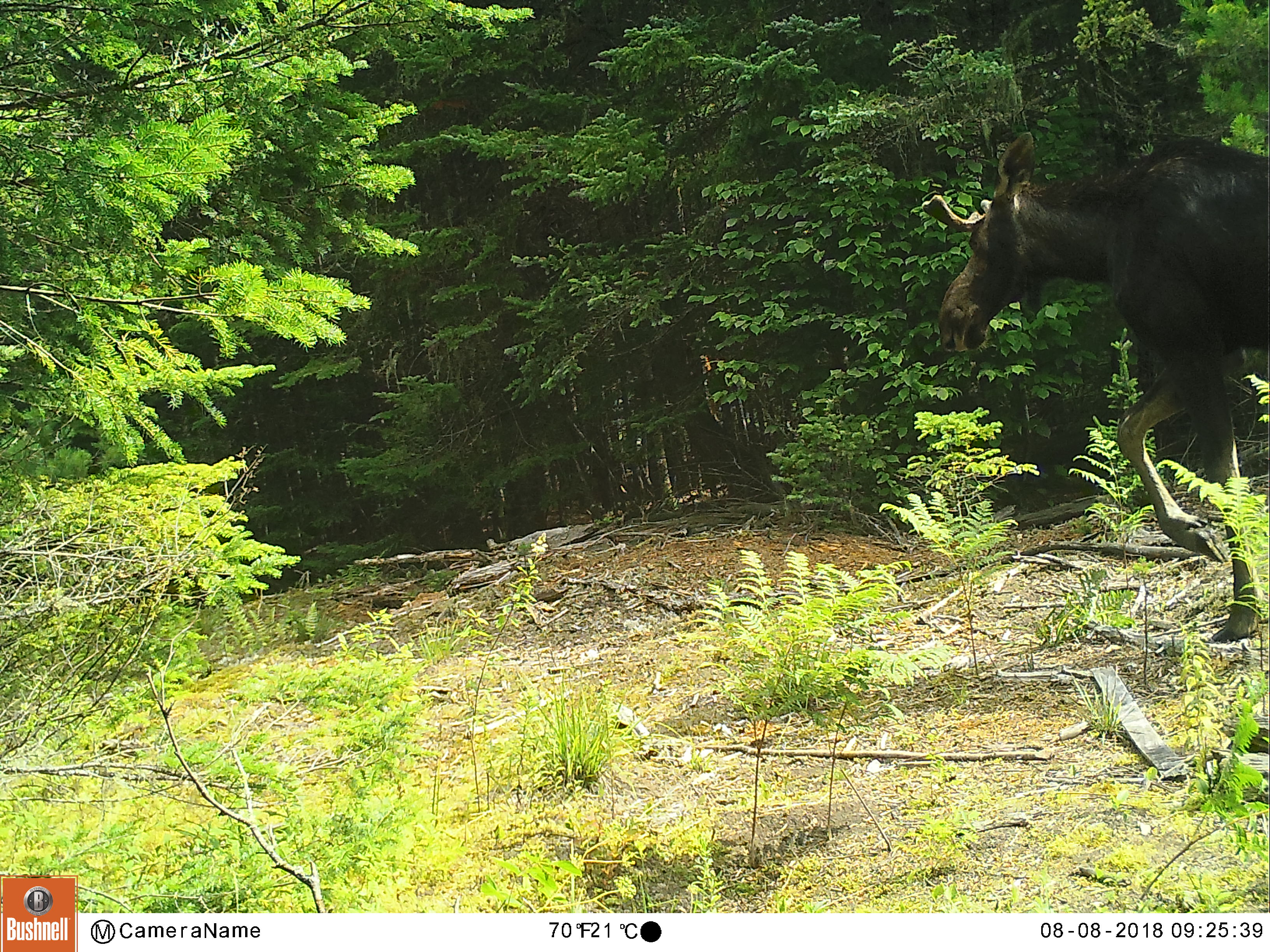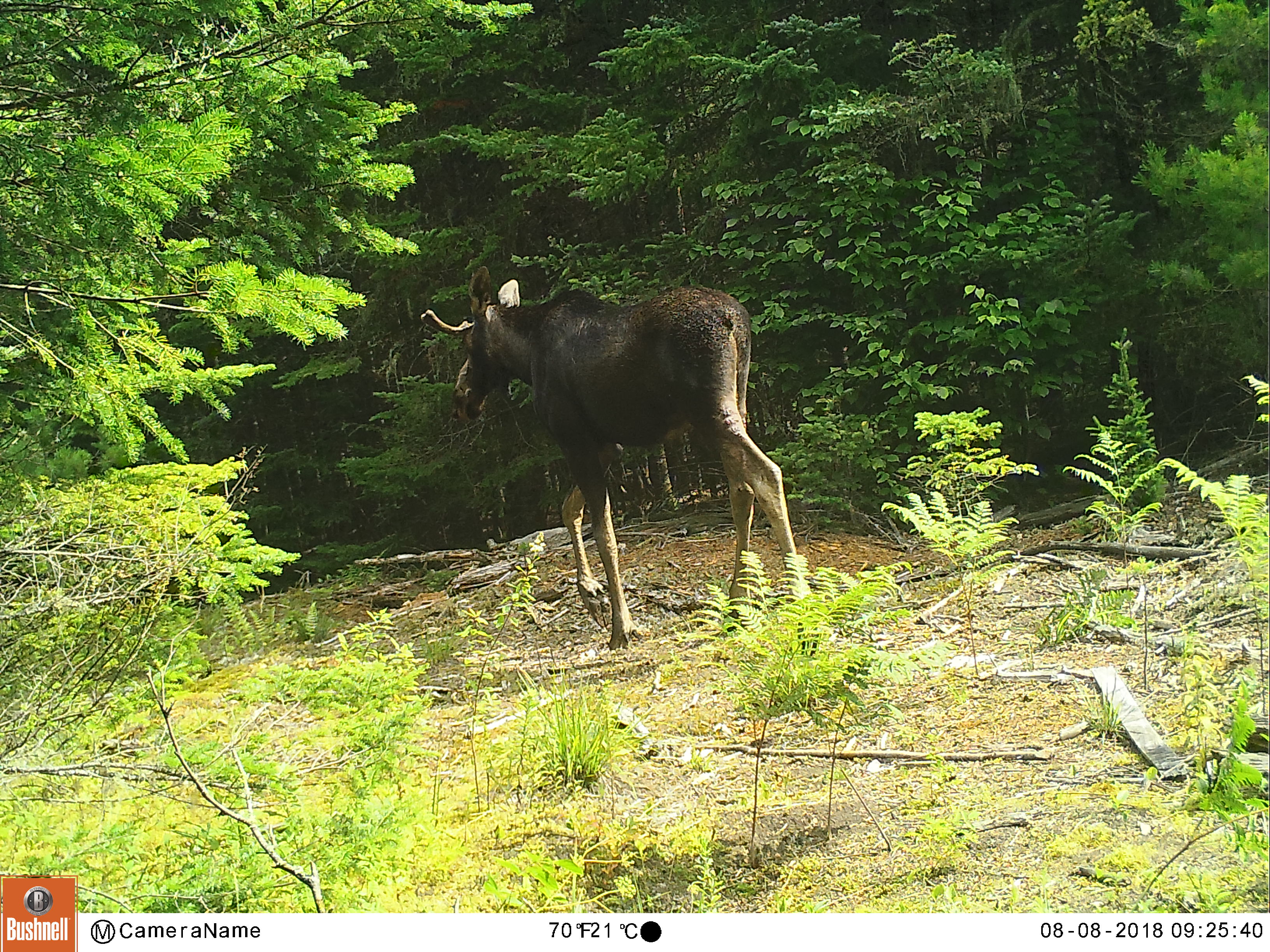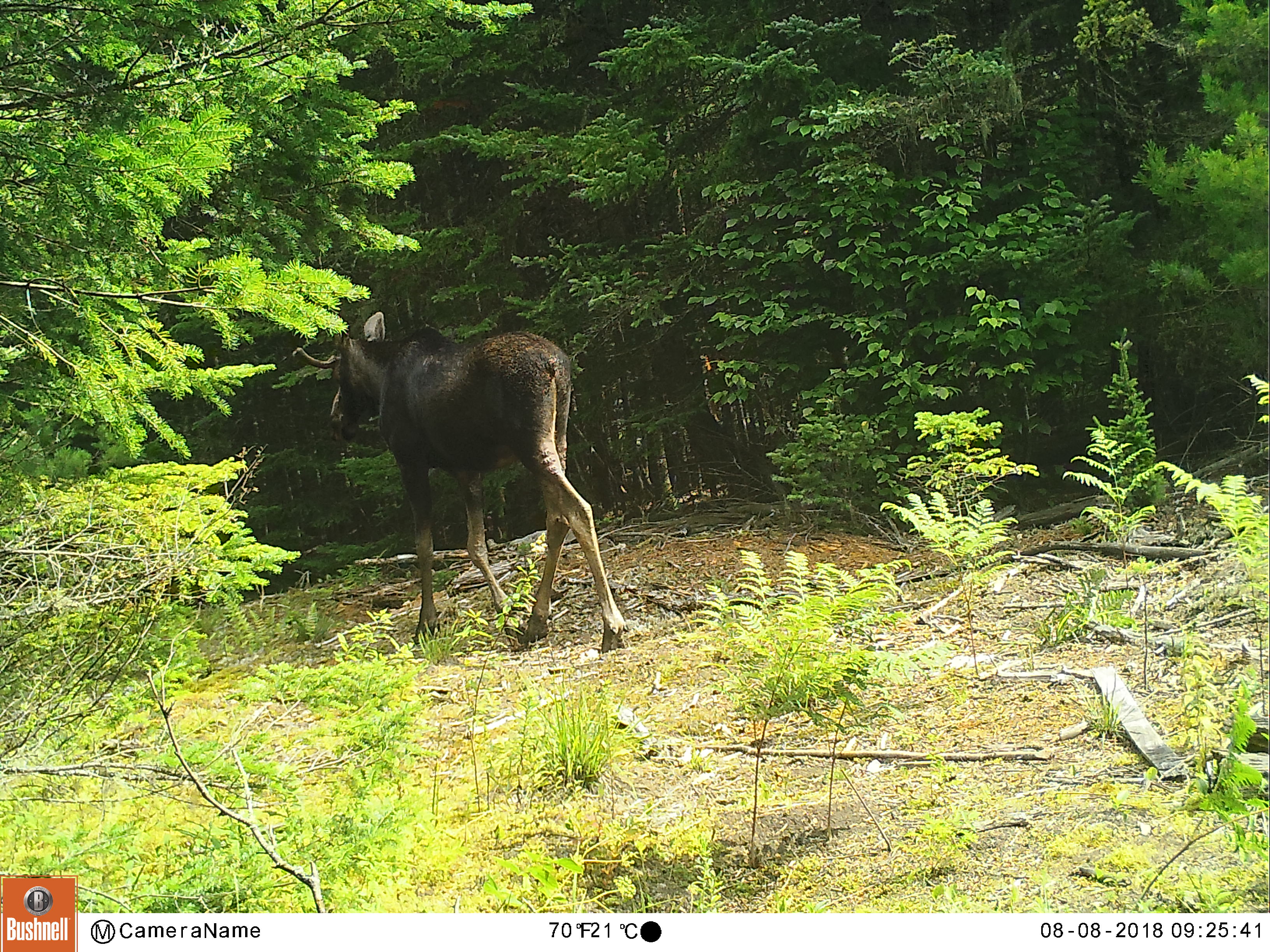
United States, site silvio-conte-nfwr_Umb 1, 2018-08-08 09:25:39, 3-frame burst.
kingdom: Animalia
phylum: Chordata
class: Mammalia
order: Artiodactyla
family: Cervidae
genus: Alces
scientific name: Alces alces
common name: moose